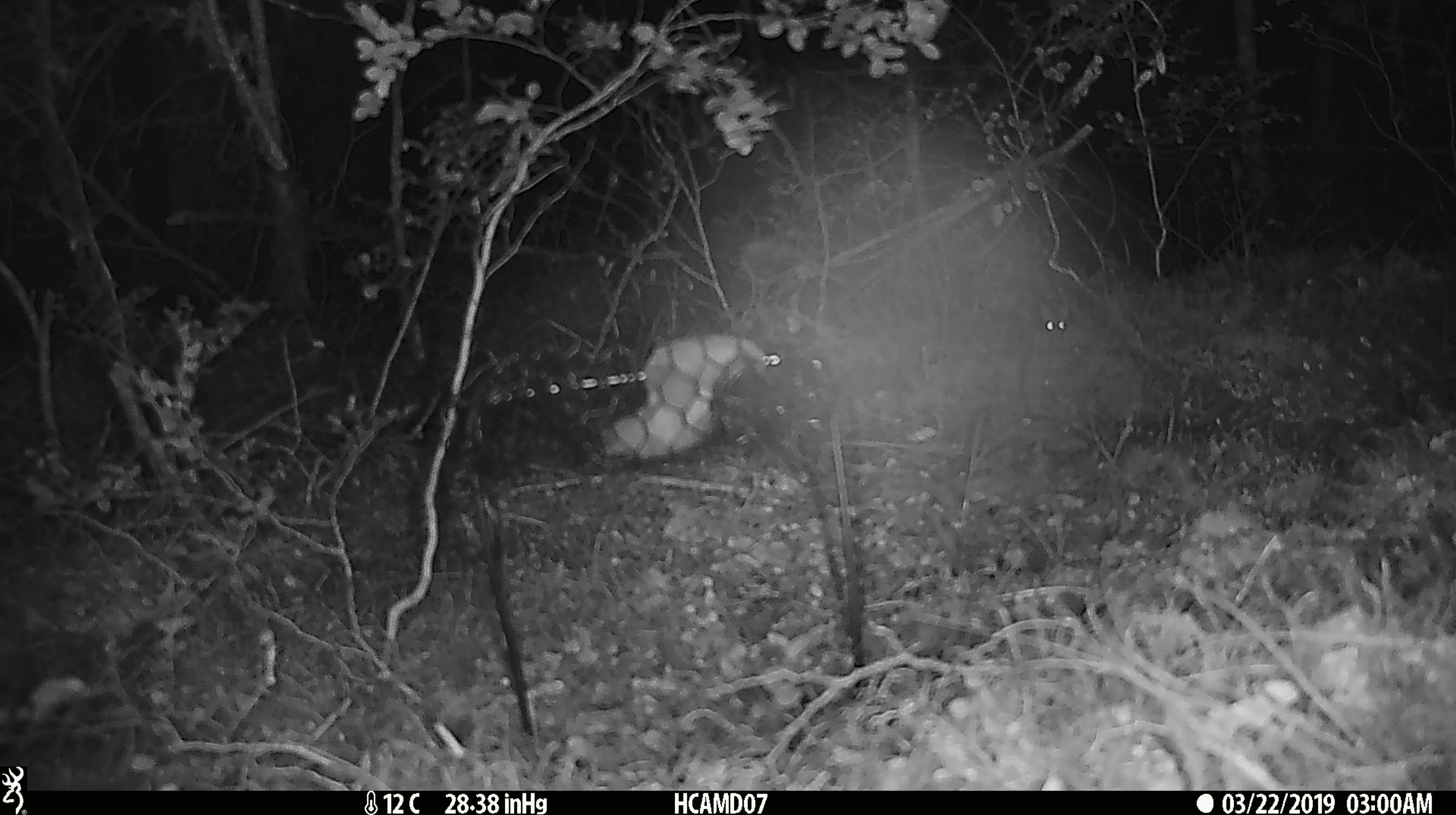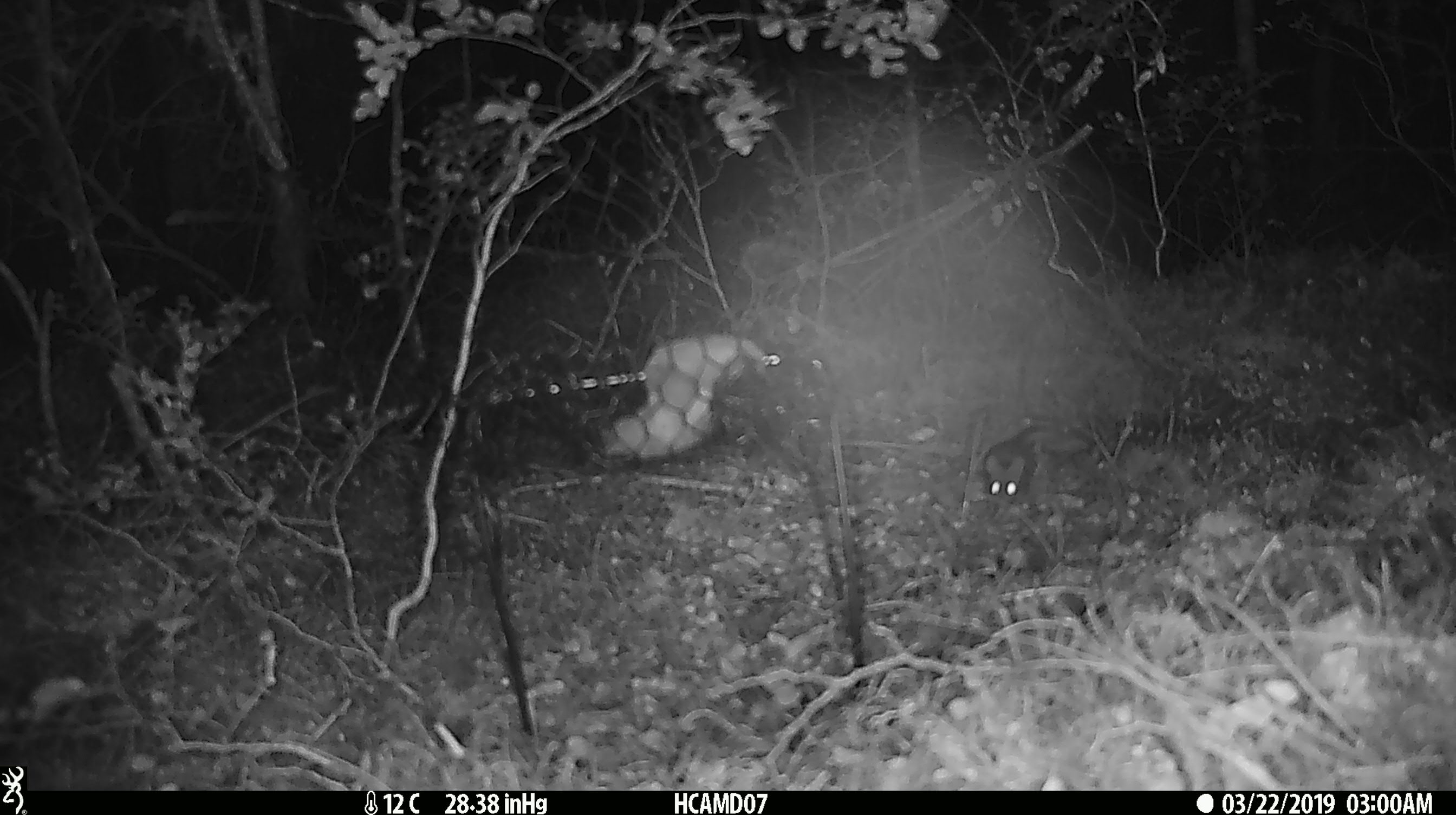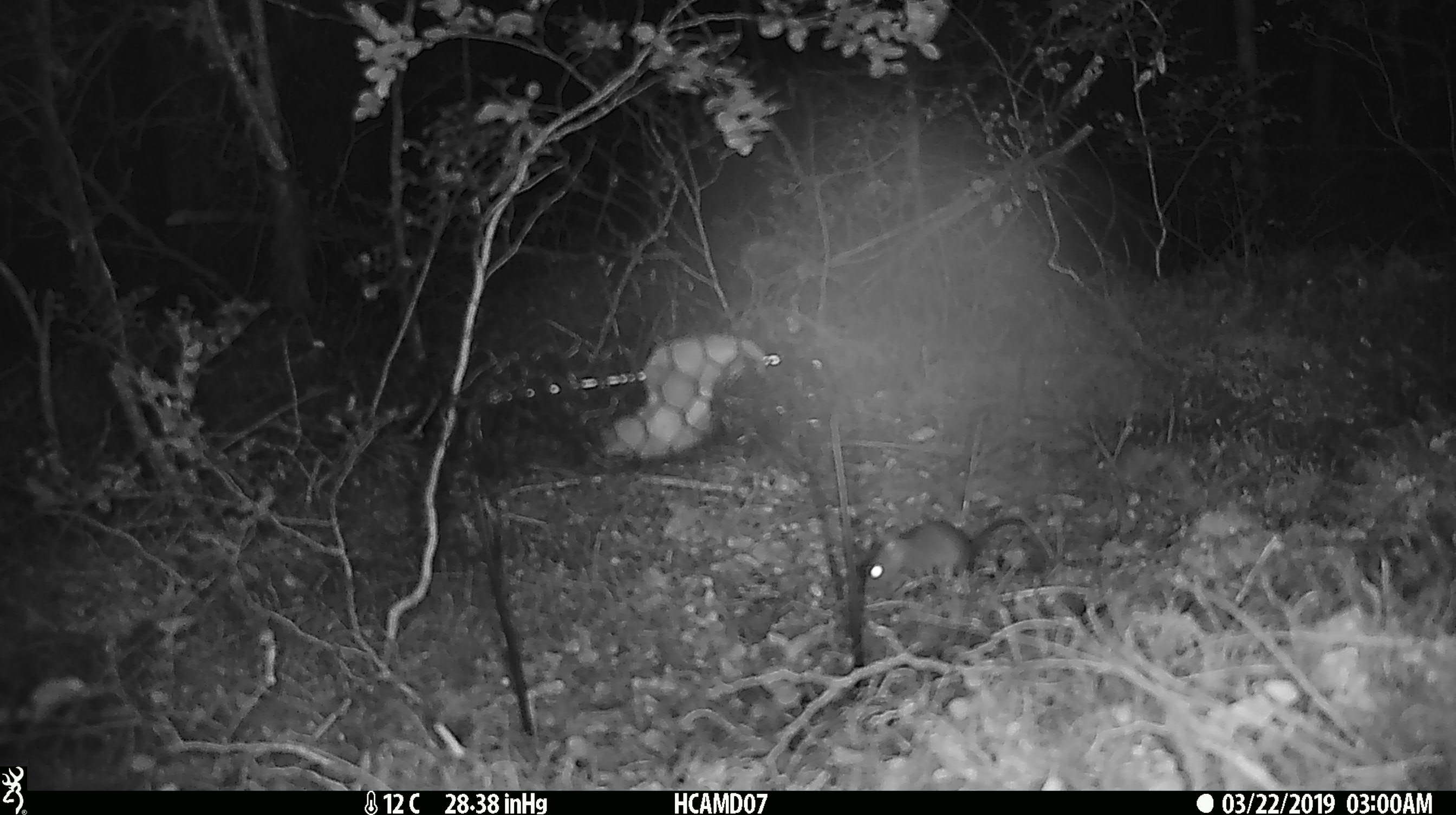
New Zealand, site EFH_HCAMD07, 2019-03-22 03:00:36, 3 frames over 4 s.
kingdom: Animalia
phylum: Chordata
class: Mammalia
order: Rodentia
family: Muridae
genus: Mus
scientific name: Mus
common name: mouse